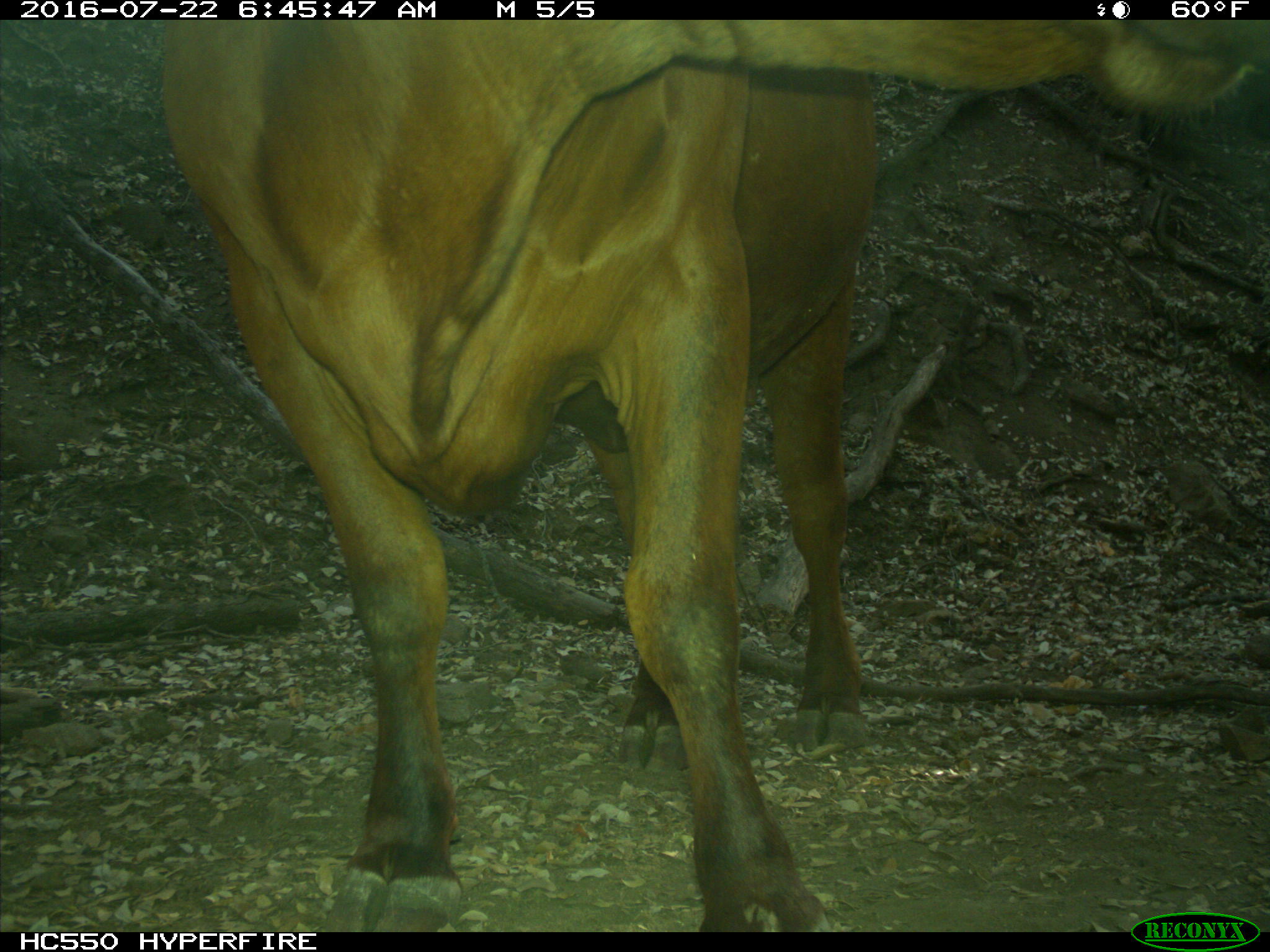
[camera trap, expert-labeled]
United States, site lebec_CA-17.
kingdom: Animalia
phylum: Chordata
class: Mammalia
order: Artiodactyla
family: Bovidae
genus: Bos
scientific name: Bos taurus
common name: domestic cow